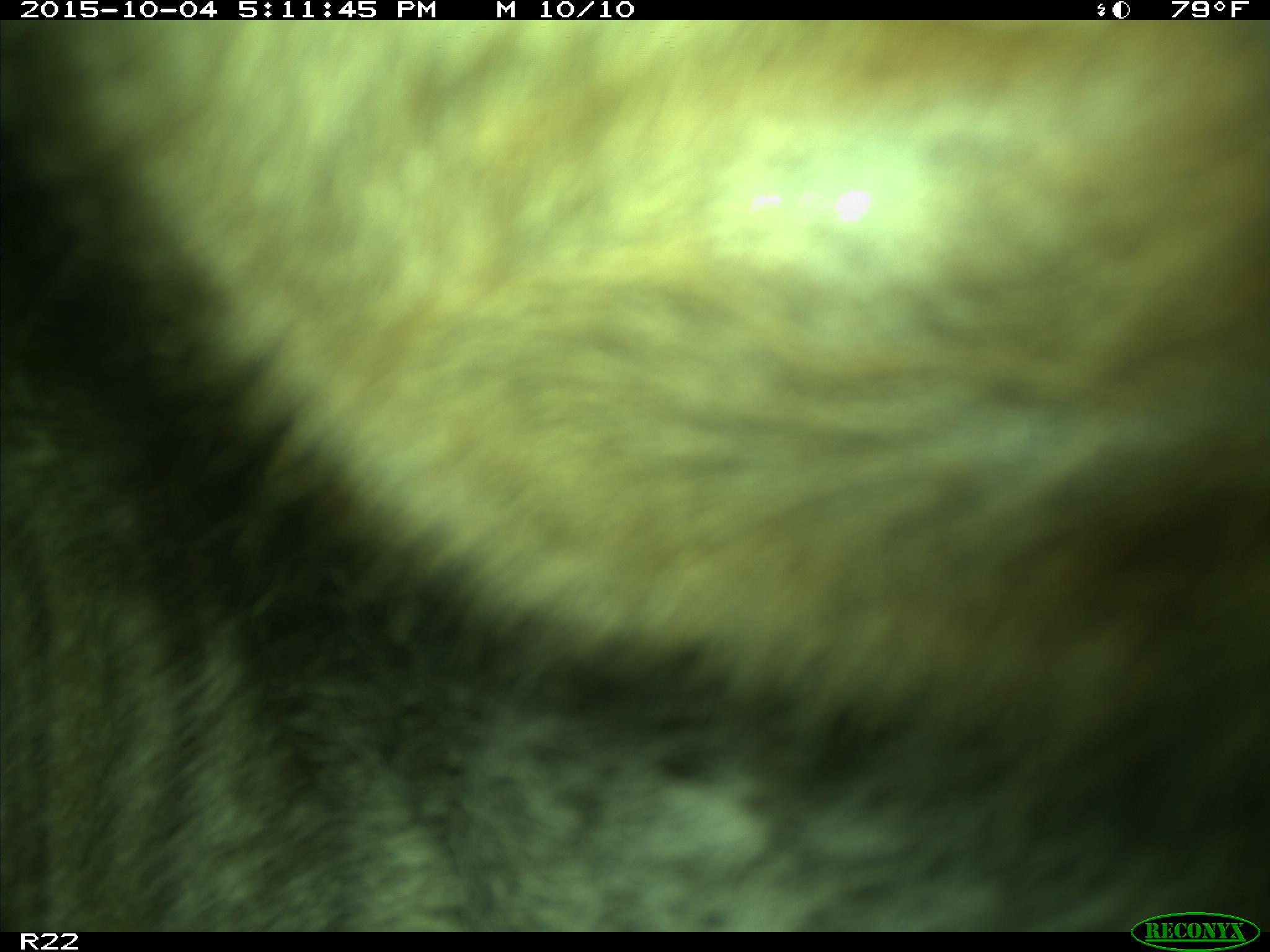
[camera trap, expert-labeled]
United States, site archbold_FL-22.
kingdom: Animalia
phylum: Chordata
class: Mammalia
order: Artiodactyla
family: Bovidae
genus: Bos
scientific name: Bos taurus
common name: domestic cow